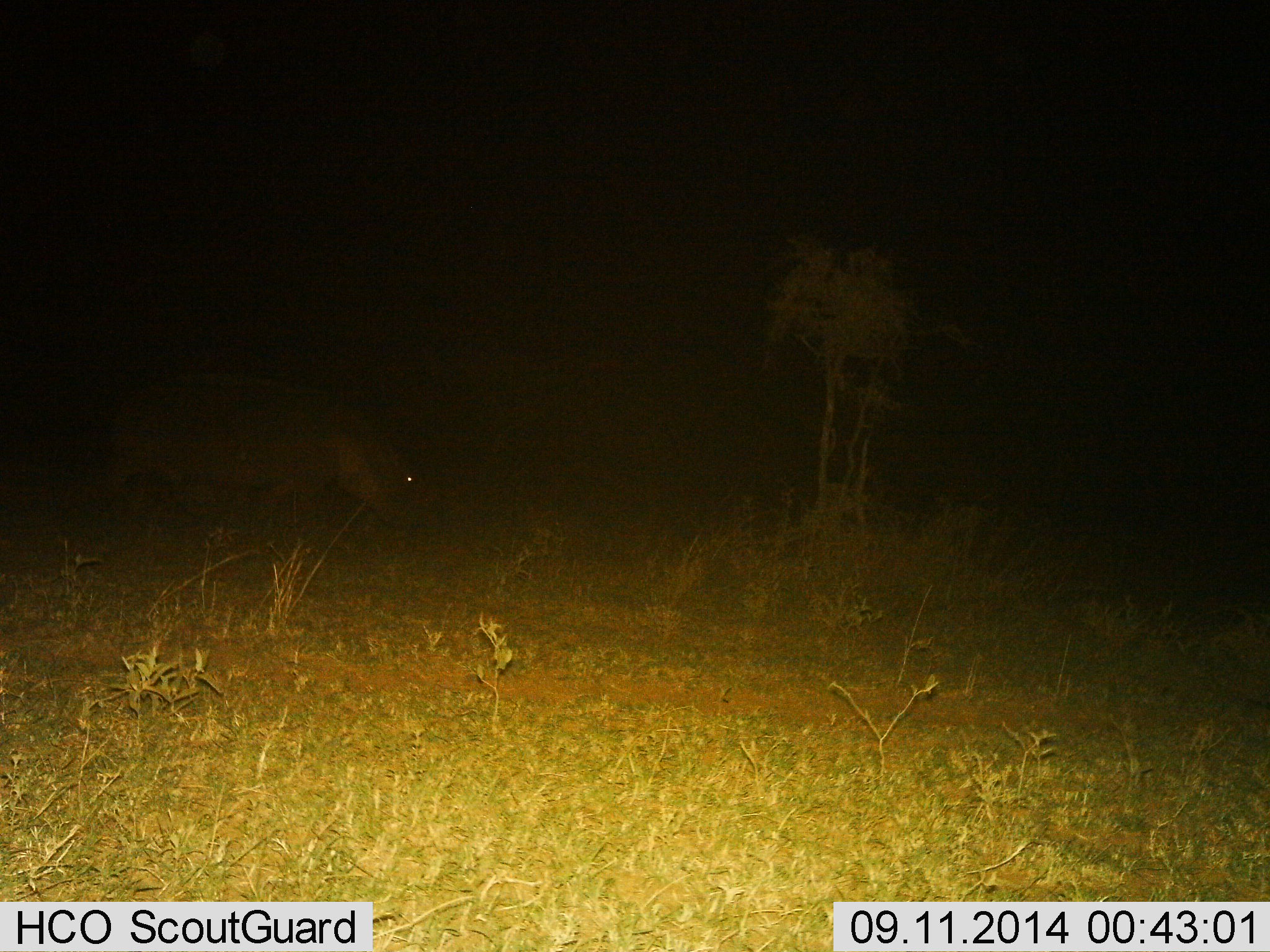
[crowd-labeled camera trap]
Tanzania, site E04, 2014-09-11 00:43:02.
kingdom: Animalia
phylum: Chordata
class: Mammalia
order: Artiodactyla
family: Hippopotamidae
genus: Hippopotamus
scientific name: Hippopotamus amphibius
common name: hippopotamus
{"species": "hippopotamus (Hippopotamus amphibius)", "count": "1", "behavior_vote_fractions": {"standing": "30%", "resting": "0%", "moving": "60%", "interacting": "0%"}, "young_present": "0%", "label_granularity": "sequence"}